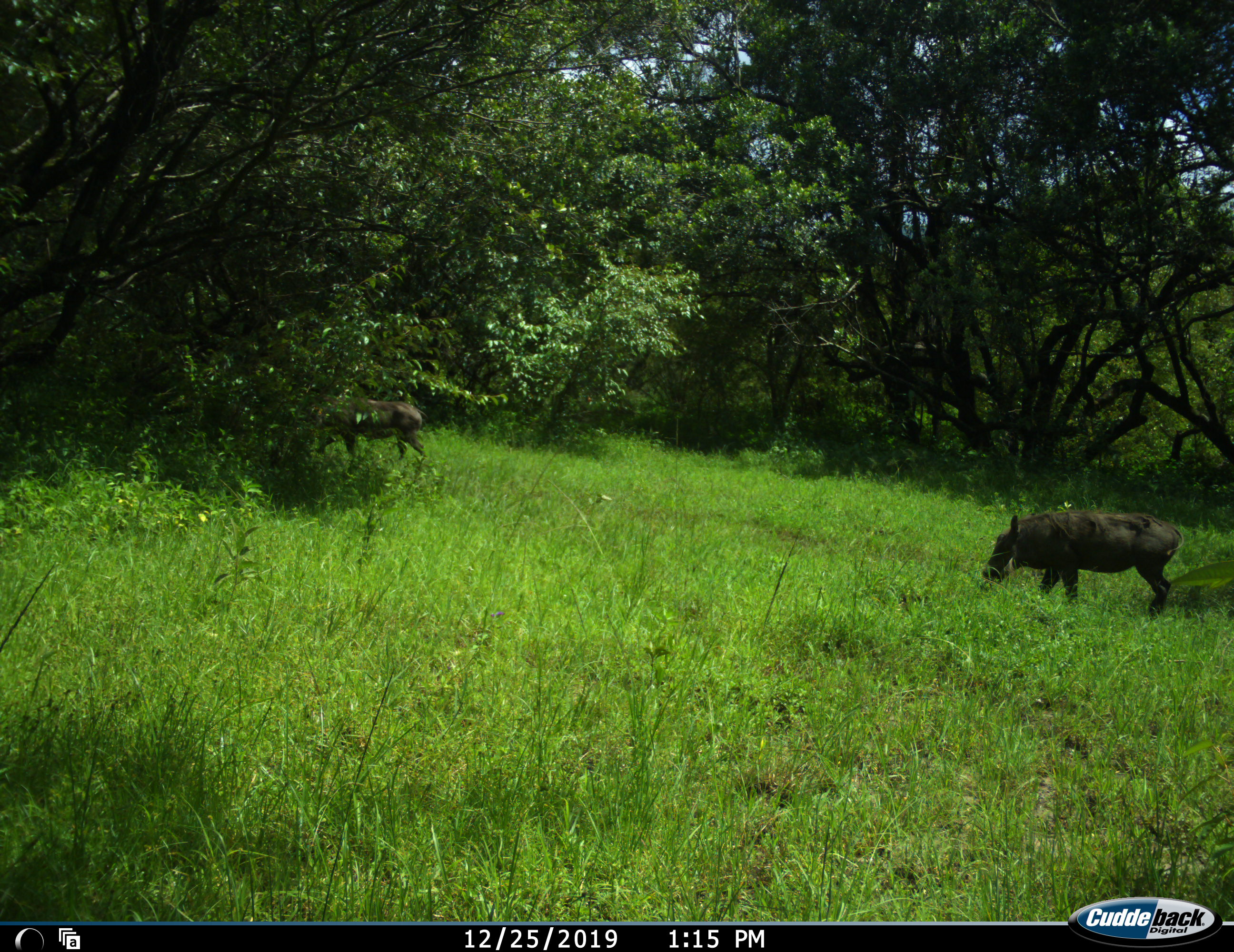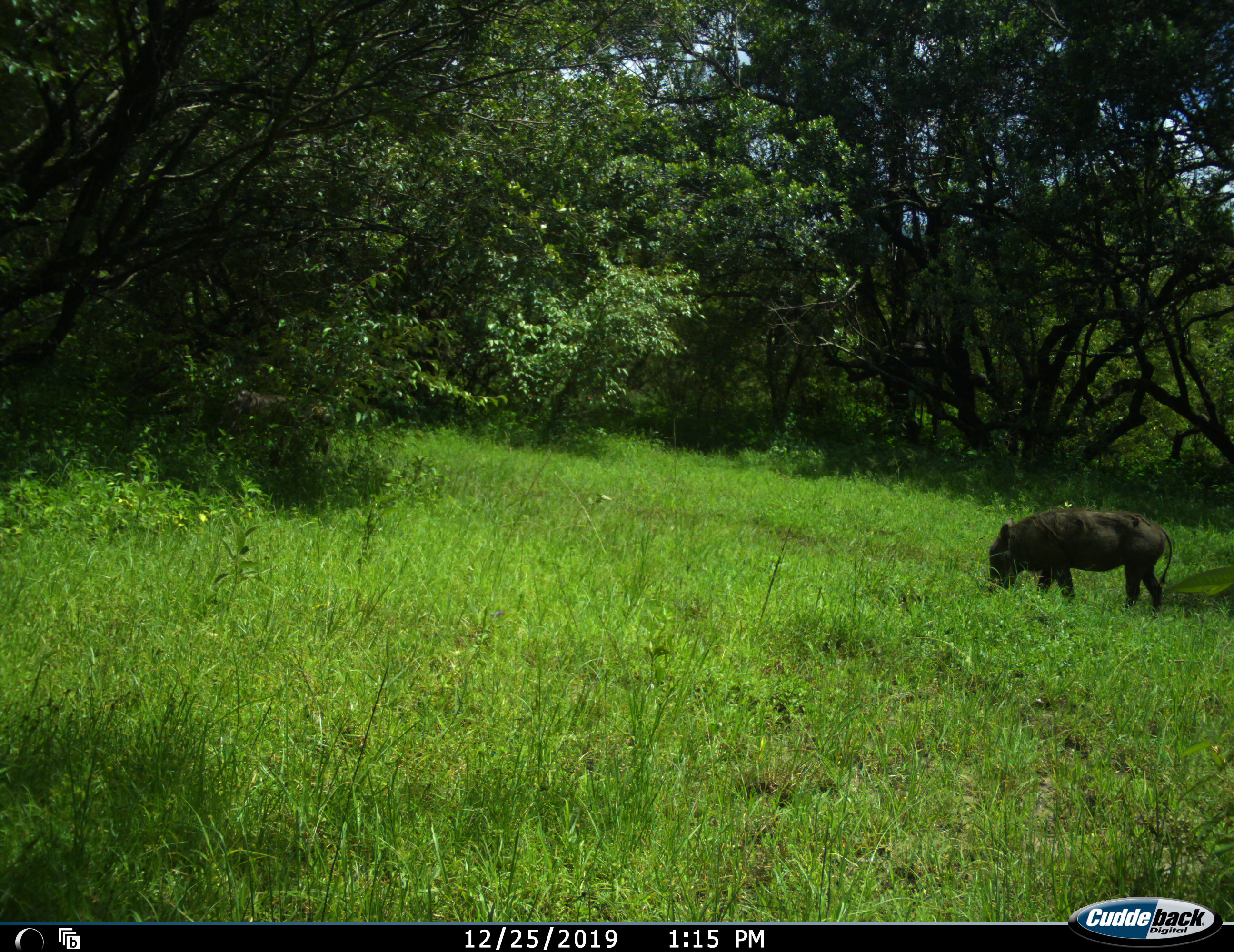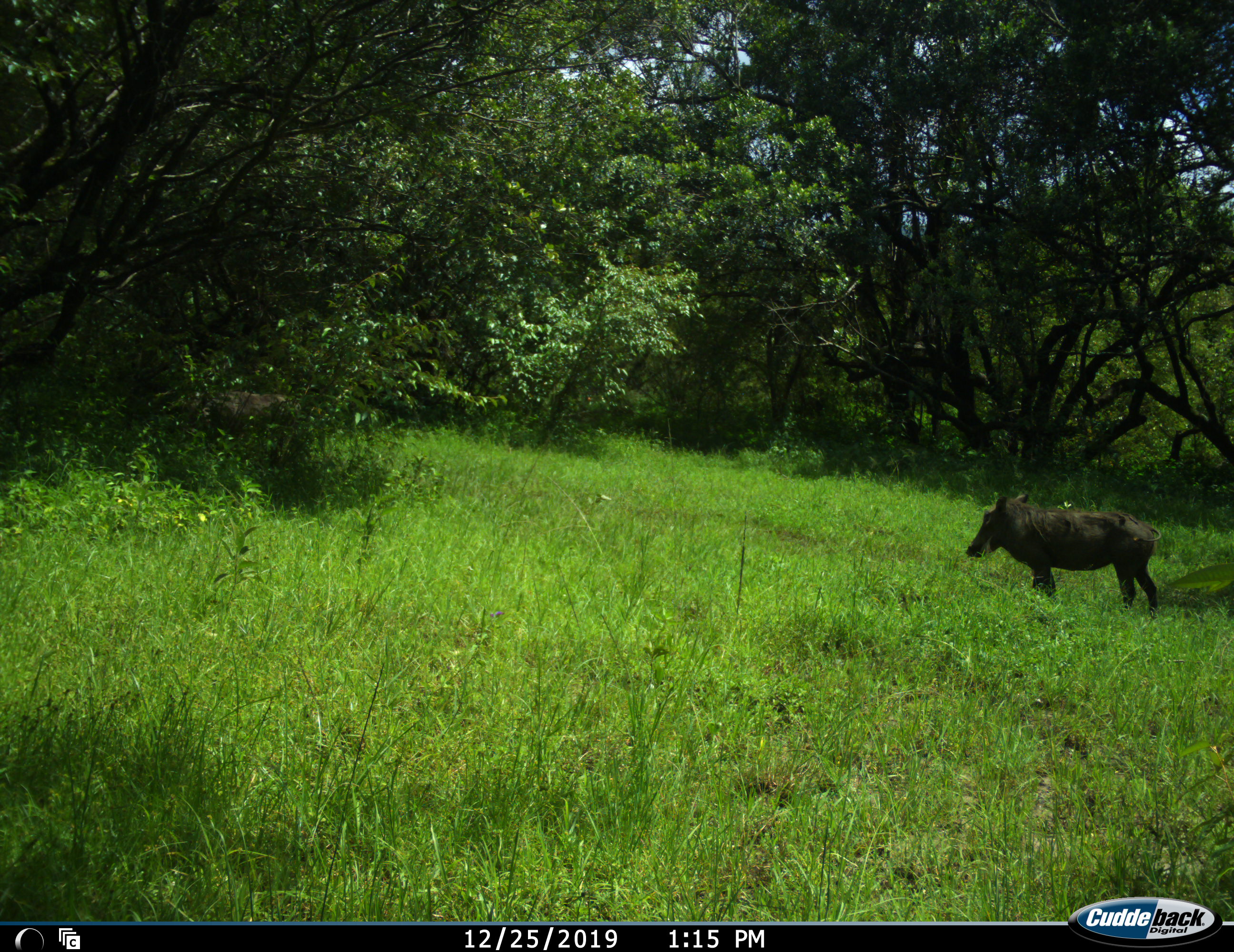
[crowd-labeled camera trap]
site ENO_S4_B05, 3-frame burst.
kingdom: Animalia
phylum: Chordata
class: Mammalia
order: Artiodactyla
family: Suidae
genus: Phacochoerus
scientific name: Phacochoerus africanus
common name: warthog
Warthog (Phacochoerus africanus), count 2. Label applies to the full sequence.